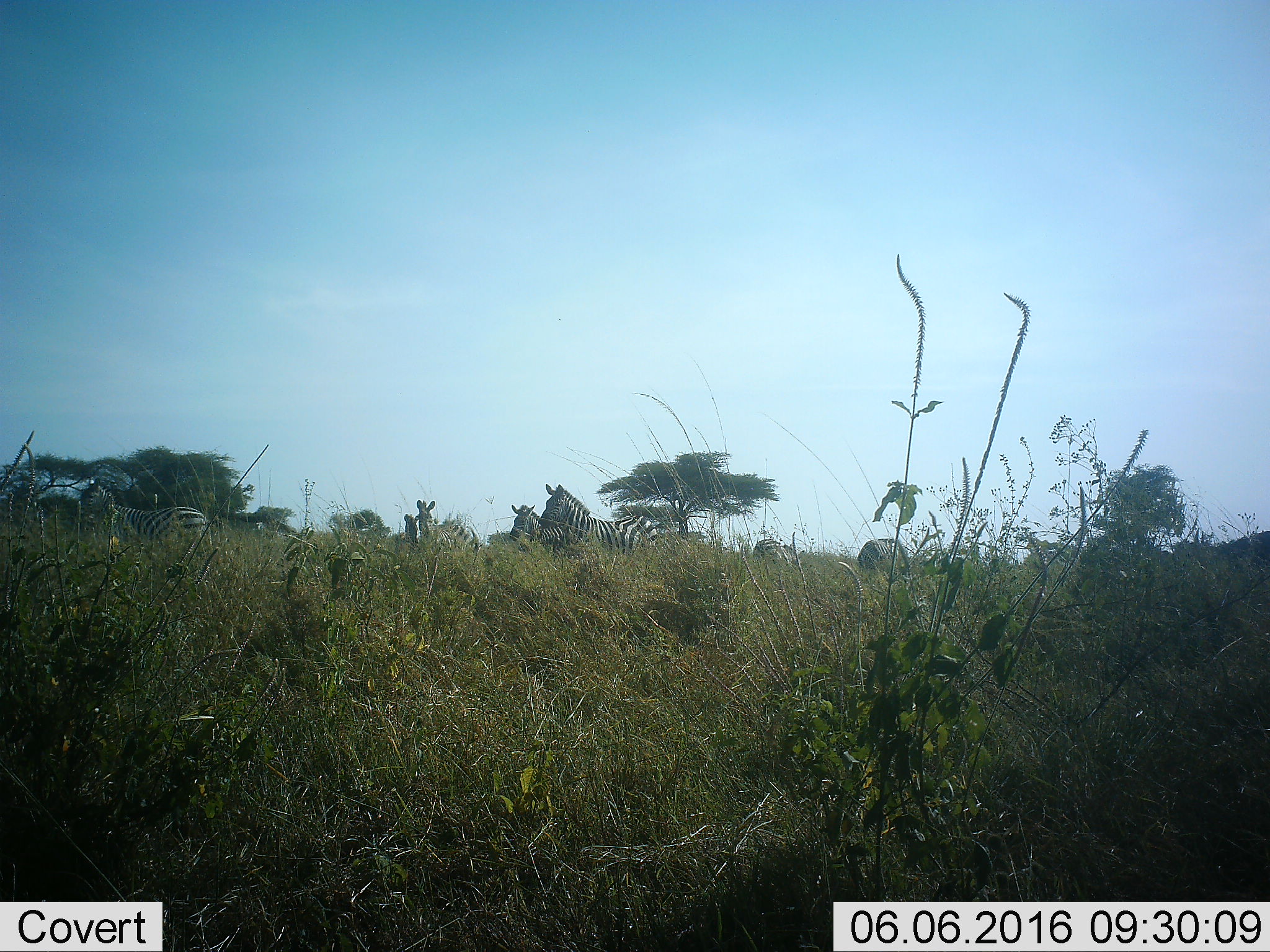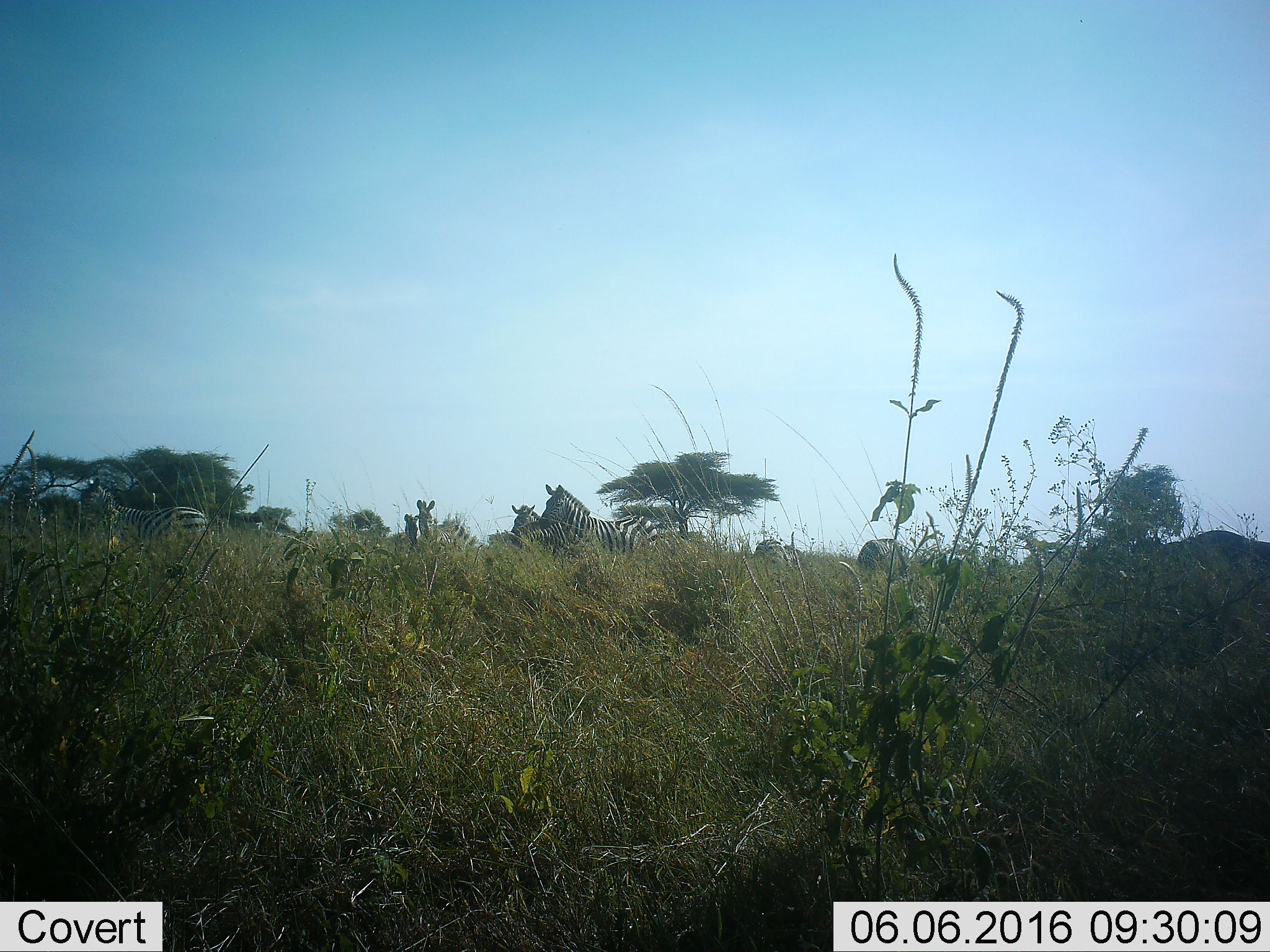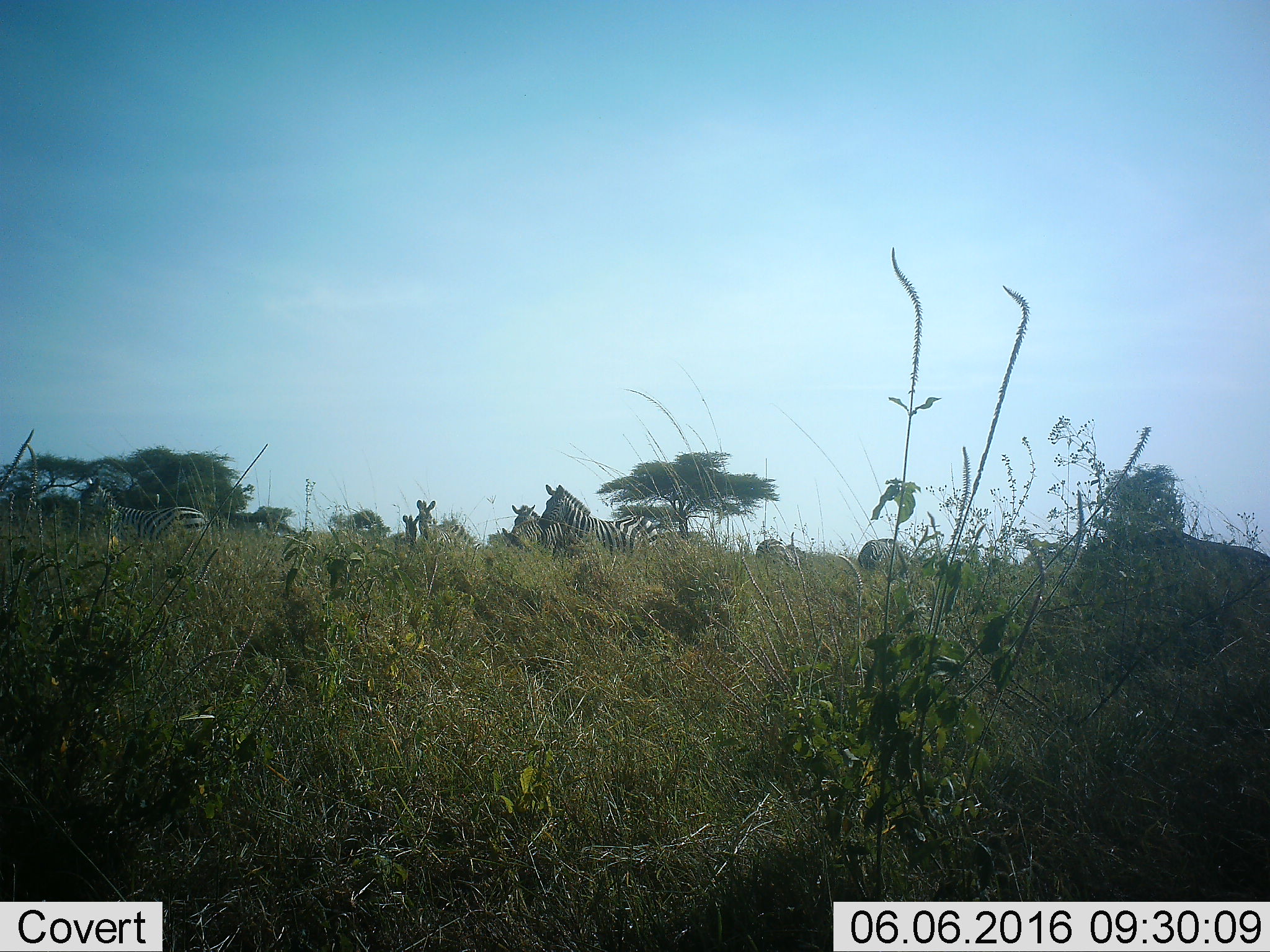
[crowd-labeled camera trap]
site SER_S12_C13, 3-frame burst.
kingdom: Animalia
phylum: Chordata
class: Mammalia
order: Perissodactyla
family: Equidae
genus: Equus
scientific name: Equus quagga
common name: plains zebra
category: zebraplains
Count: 8.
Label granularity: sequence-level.